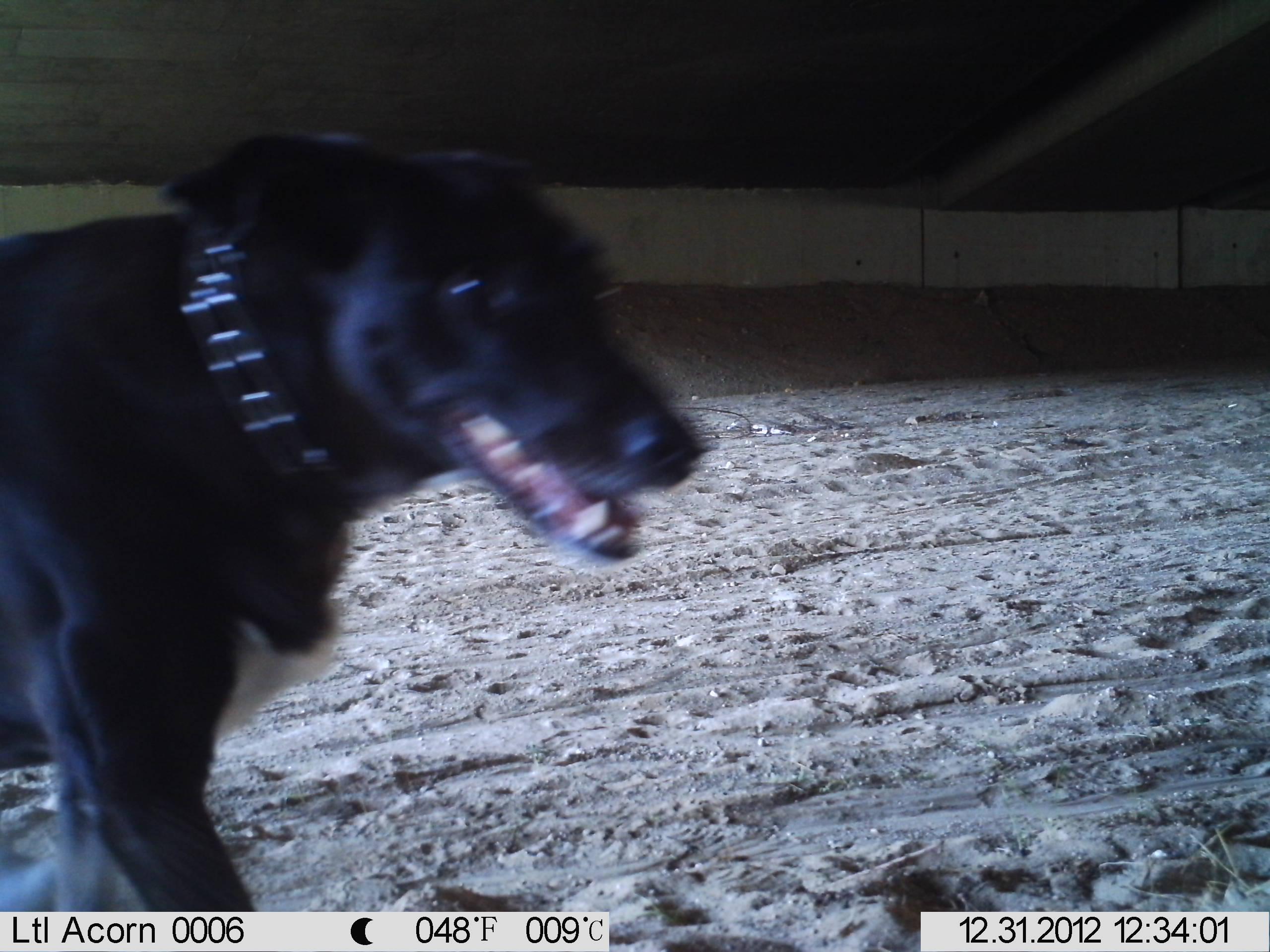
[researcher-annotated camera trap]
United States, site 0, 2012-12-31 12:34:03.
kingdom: Animalia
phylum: Chordata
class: Mammalia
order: Carnivora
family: Canidae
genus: Canis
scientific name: Canis familiaris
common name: domestic dog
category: dog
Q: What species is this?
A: Dog (domestic dog) (Canis familiaris).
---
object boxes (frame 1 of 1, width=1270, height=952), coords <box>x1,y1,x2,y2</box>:
dog: <box>3,113,703,912</box>